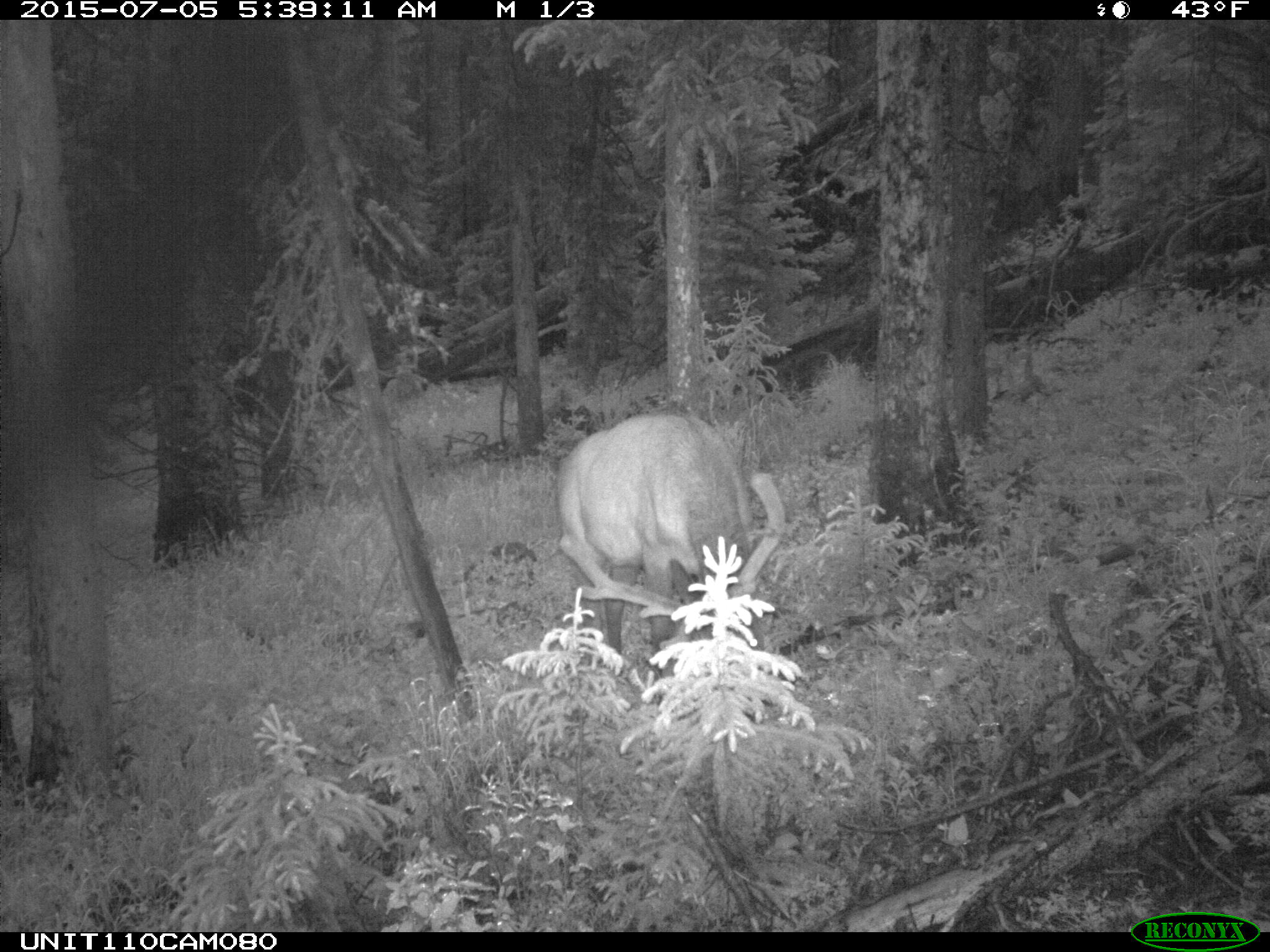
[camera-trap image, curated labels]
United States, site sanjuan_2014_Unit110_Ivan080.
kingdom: Animalia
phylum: Chordata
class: Mammalia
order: Artiodactyla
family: Cervidae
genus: Cervus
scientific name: Cervus elaphus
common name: red deer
Cervus elaphus (red deer).